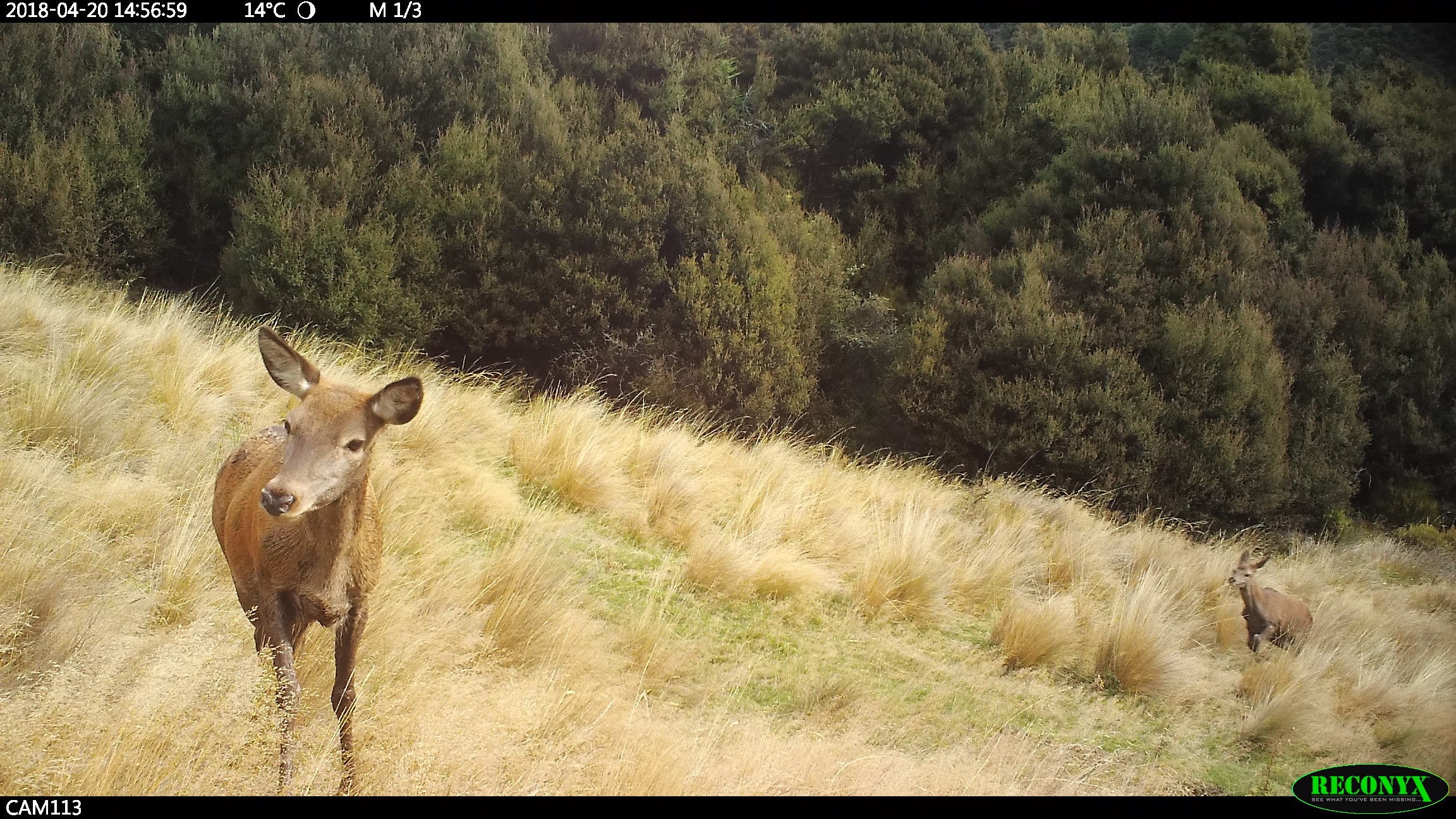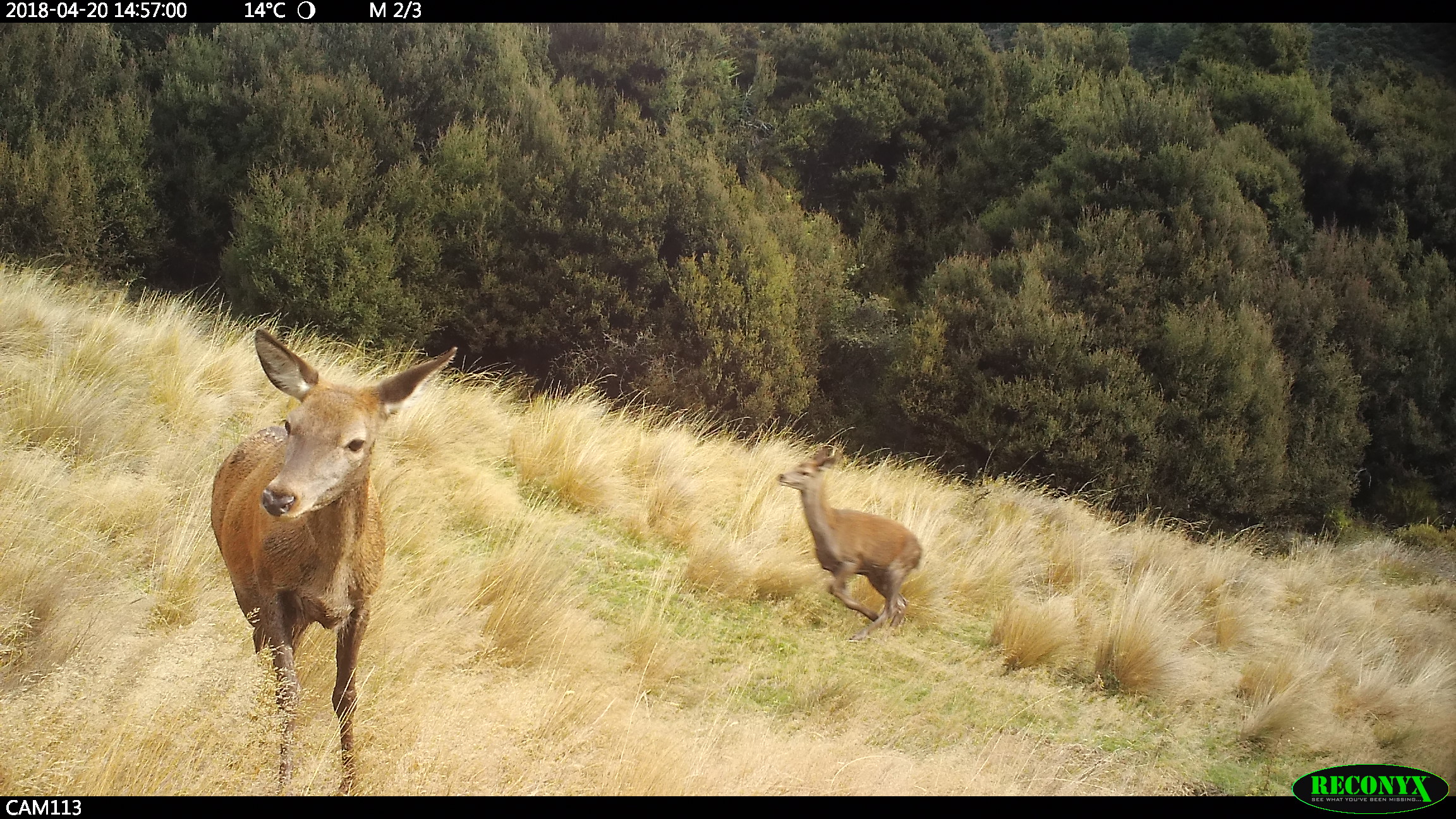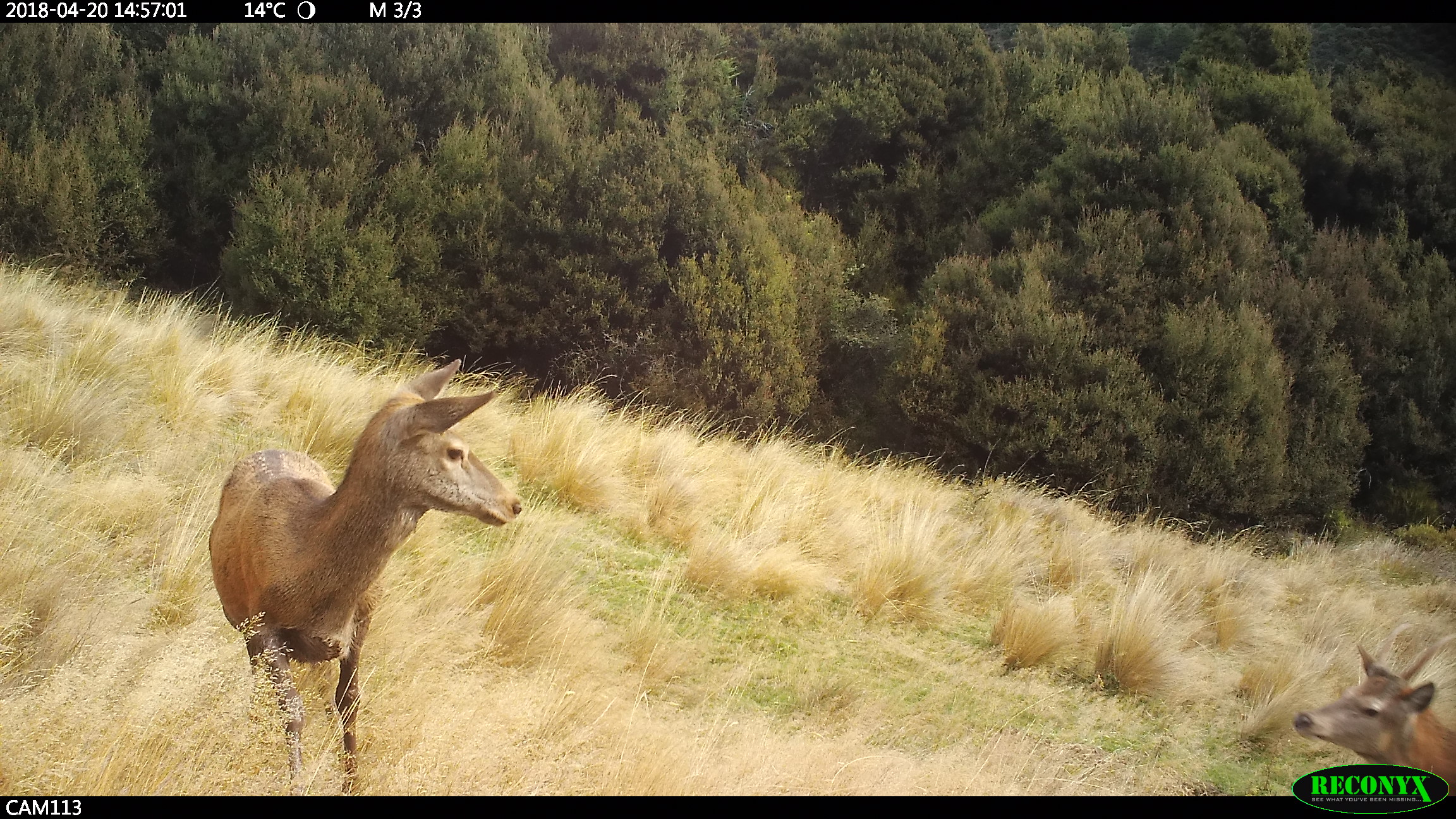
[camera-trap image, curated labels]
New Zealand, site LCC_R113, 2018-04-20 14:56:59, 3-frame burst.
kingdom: Animalia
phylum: Chordata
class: Mammalia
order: Artiodactyla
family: Cervidae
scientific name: Cervidae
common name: deer